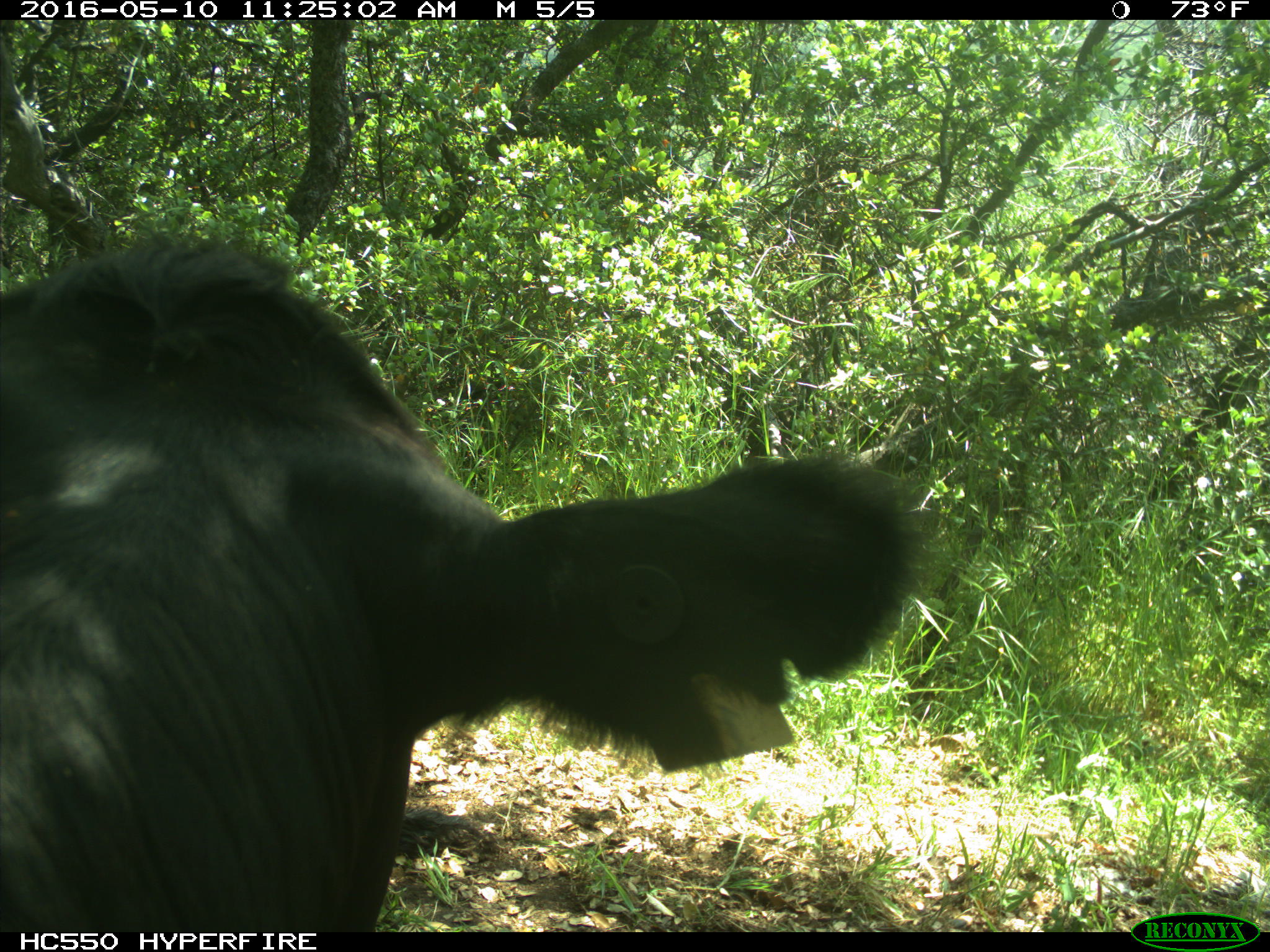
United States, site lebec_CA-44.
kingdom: Animalia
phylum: Chordata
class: Mammalia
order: Artiodactyla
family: Bovidae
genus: Bos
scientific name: Bos taurus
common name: domestic cow